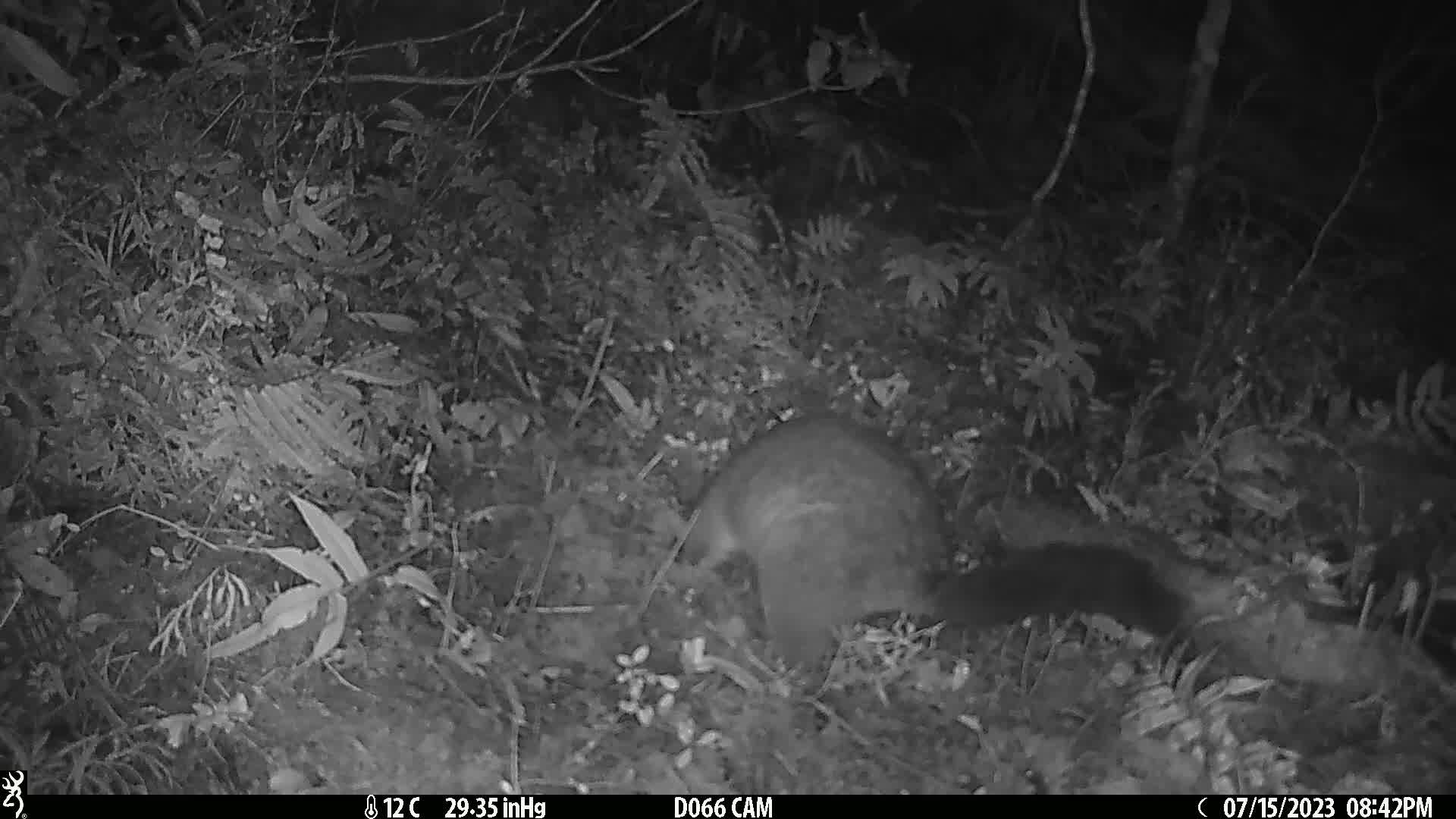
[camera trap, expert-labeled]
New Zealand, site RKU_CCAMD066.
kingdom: Animalia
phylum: Chordata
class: Mammalia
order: Diprotodontia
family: Phalangeridae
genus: Trichosurus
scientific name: Trichosurus vulpecula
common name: common brushtail possum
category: possum